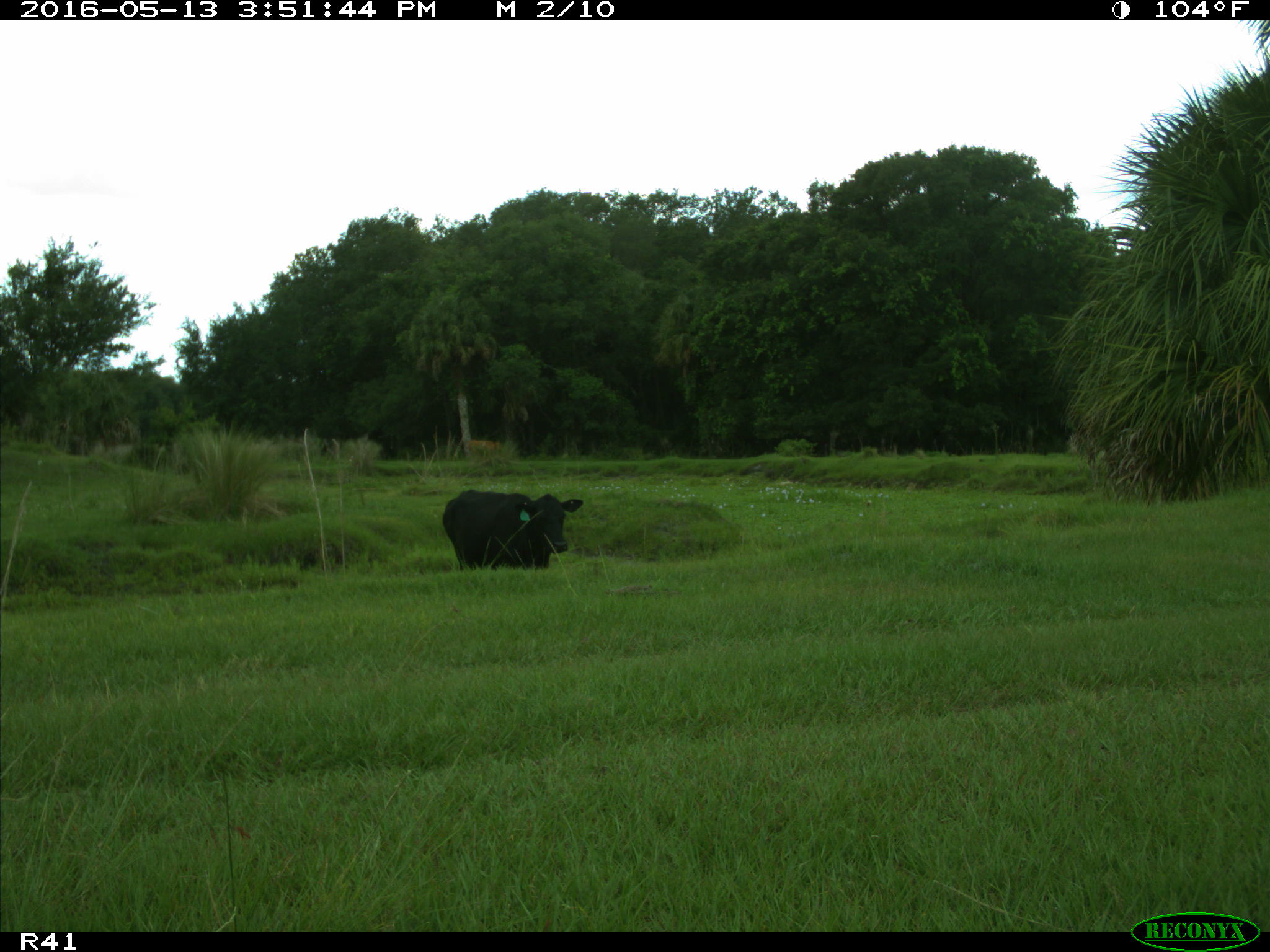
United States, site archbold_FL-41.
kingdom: Animalia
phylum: Chordata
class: Mammalia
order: Artiodactyla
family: Bovidae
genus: Bos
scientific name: Bos taurus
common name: domestic cow